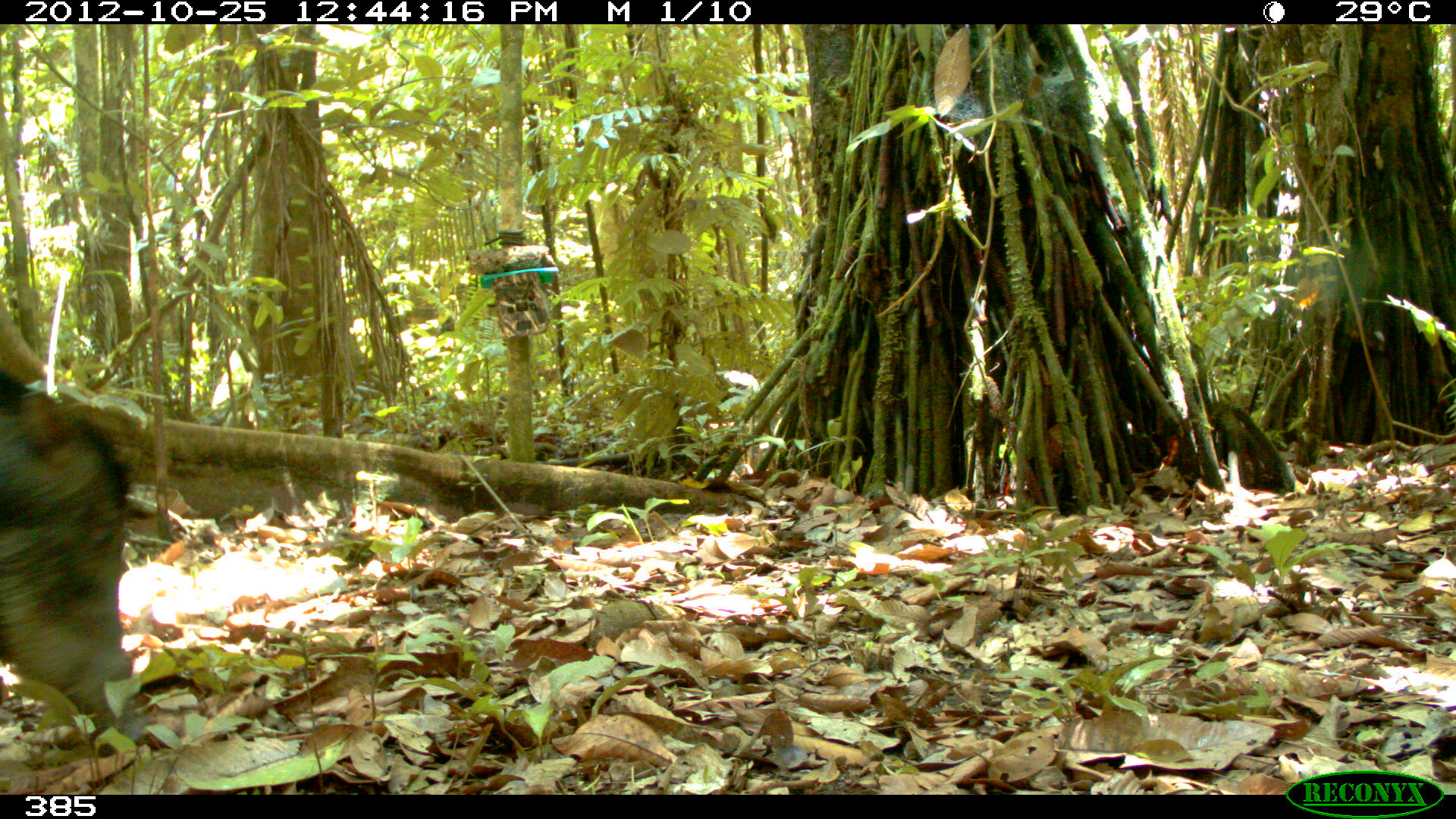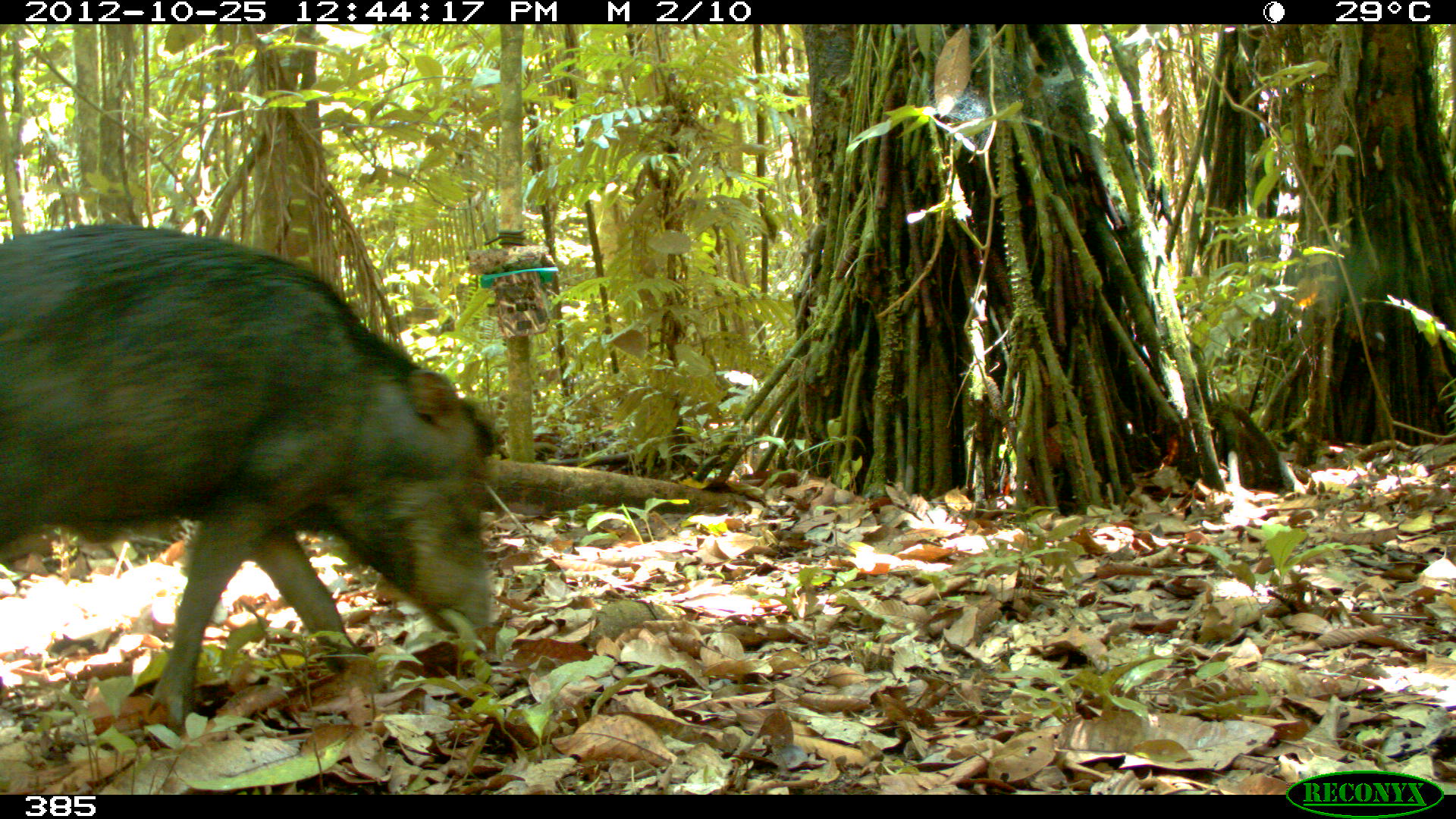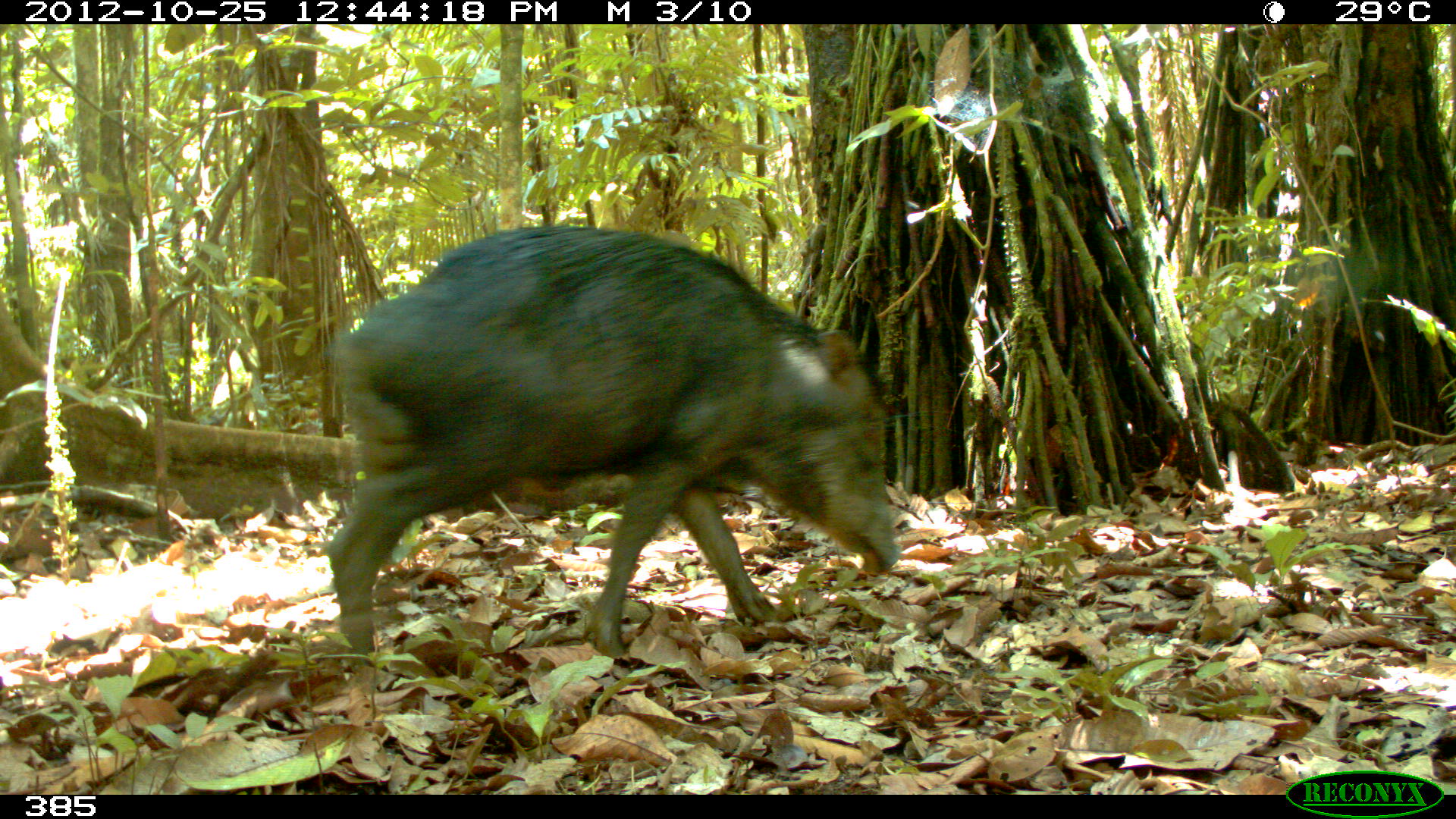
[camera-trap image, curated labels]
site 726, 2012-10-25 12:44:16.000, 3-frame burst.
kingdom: Animalia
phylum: Chordata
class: Mammalia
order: Artiodactyla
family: Tayassuidae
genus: Tayassu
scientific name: Tayassu pecari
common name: white-lipped peccary